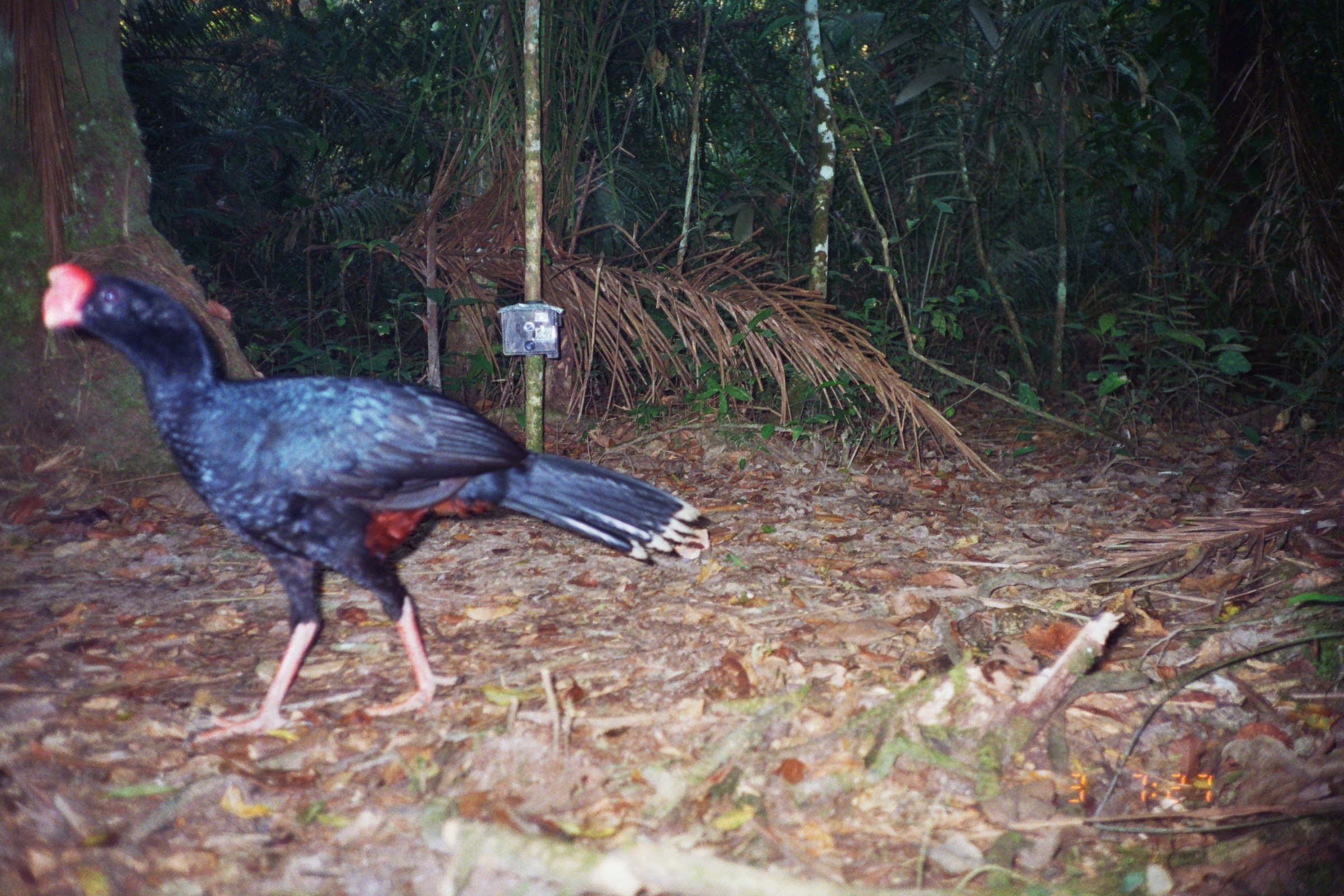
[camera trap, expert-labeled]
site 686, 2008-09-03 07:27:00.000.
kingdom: Animalia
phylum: Chordata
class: Aves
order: Galliformes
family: Cracidae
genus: Mitu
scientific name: Mitu tuberosum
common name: razor-billed curassow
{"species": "Mitu tuberosum (razor-billed curassow)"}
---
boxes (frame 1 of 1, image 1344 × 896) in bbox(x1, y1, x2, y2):
mitu tuberosum: bbox(39, 260, 710, 742)